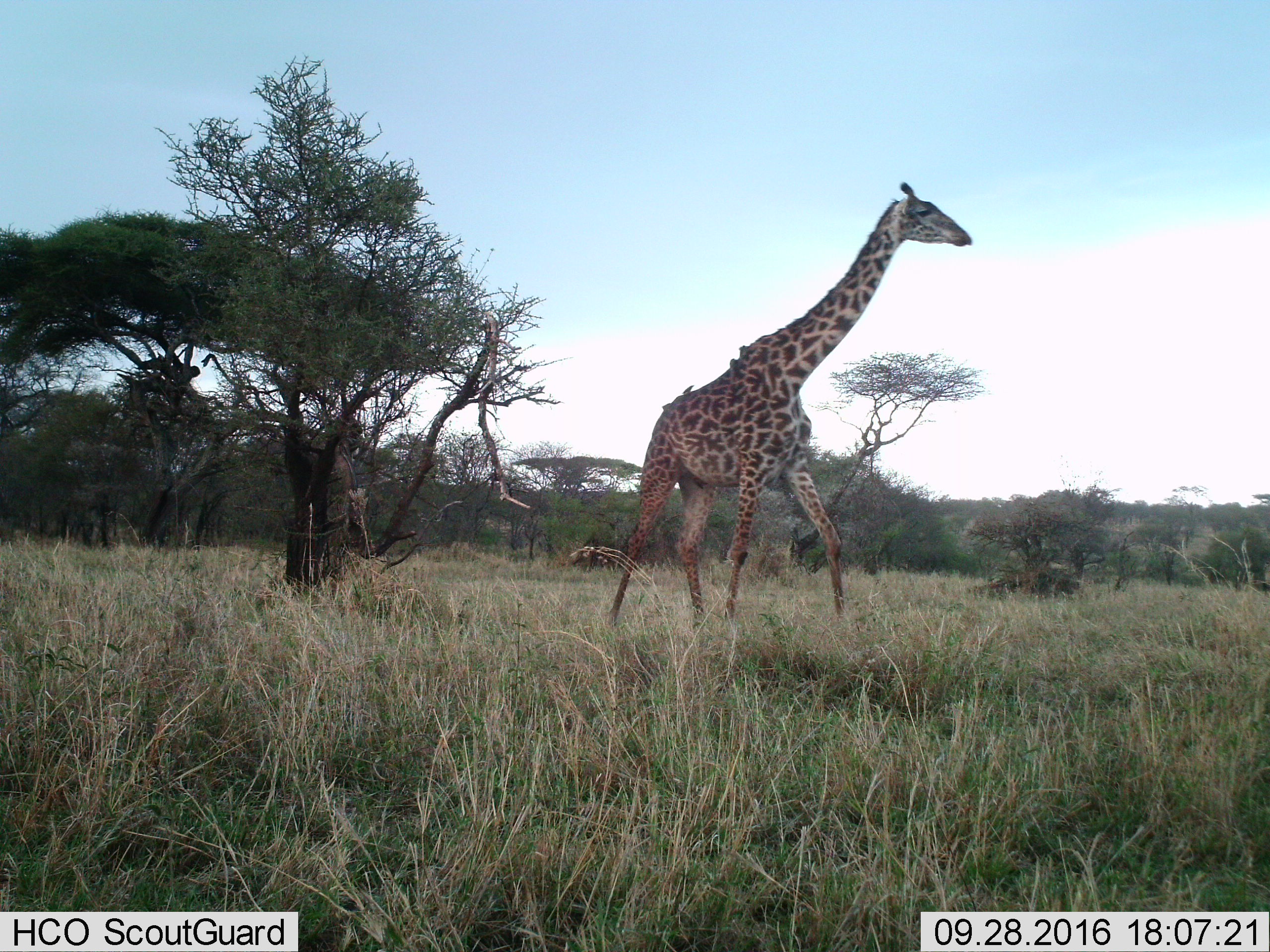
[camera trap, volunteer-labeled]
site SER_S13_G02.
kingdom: Animalia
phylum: Chordata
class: Mammalia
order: Artiodactyla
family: Giraffidae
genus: Giraffa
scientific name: Giraffa camelopardalis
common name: giraffe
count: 1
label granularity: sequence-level